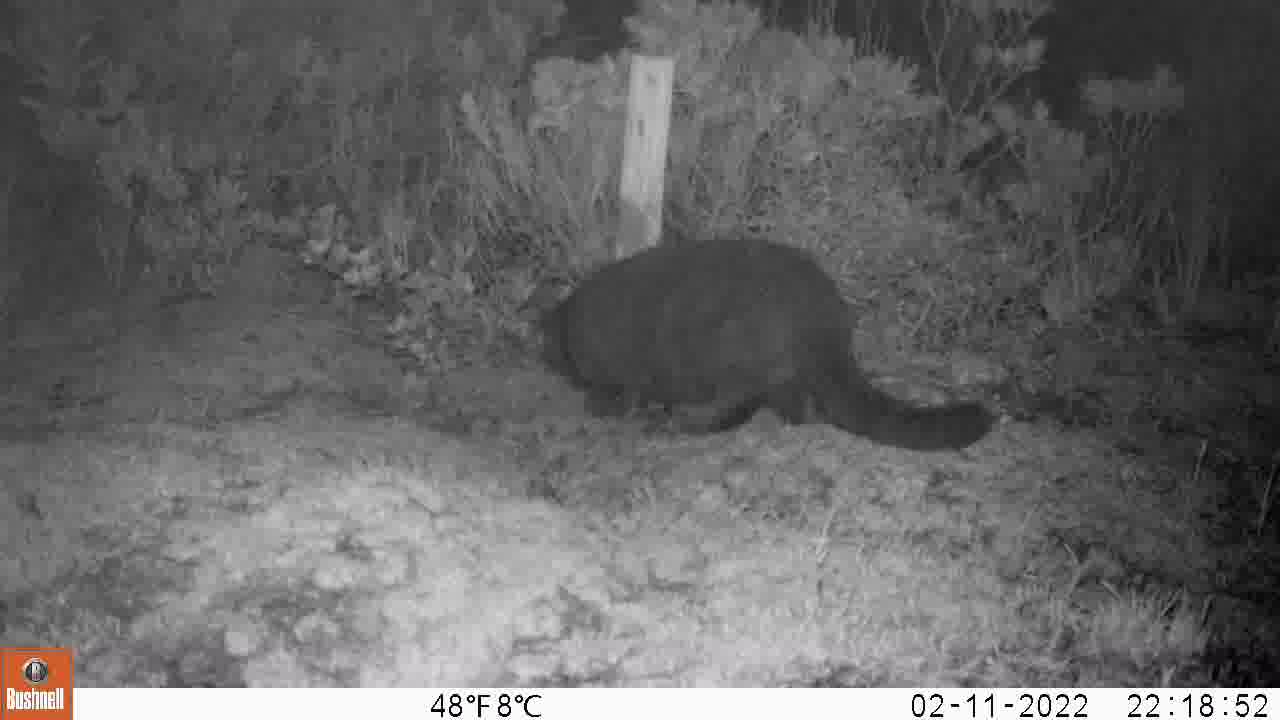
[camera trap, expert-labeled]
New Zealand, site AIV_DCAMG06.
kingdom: Animalia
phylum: Chordata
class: Mammalia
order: Carnivora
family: Felidae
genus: Felis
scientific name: Felis catus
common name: domestic cat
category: cat